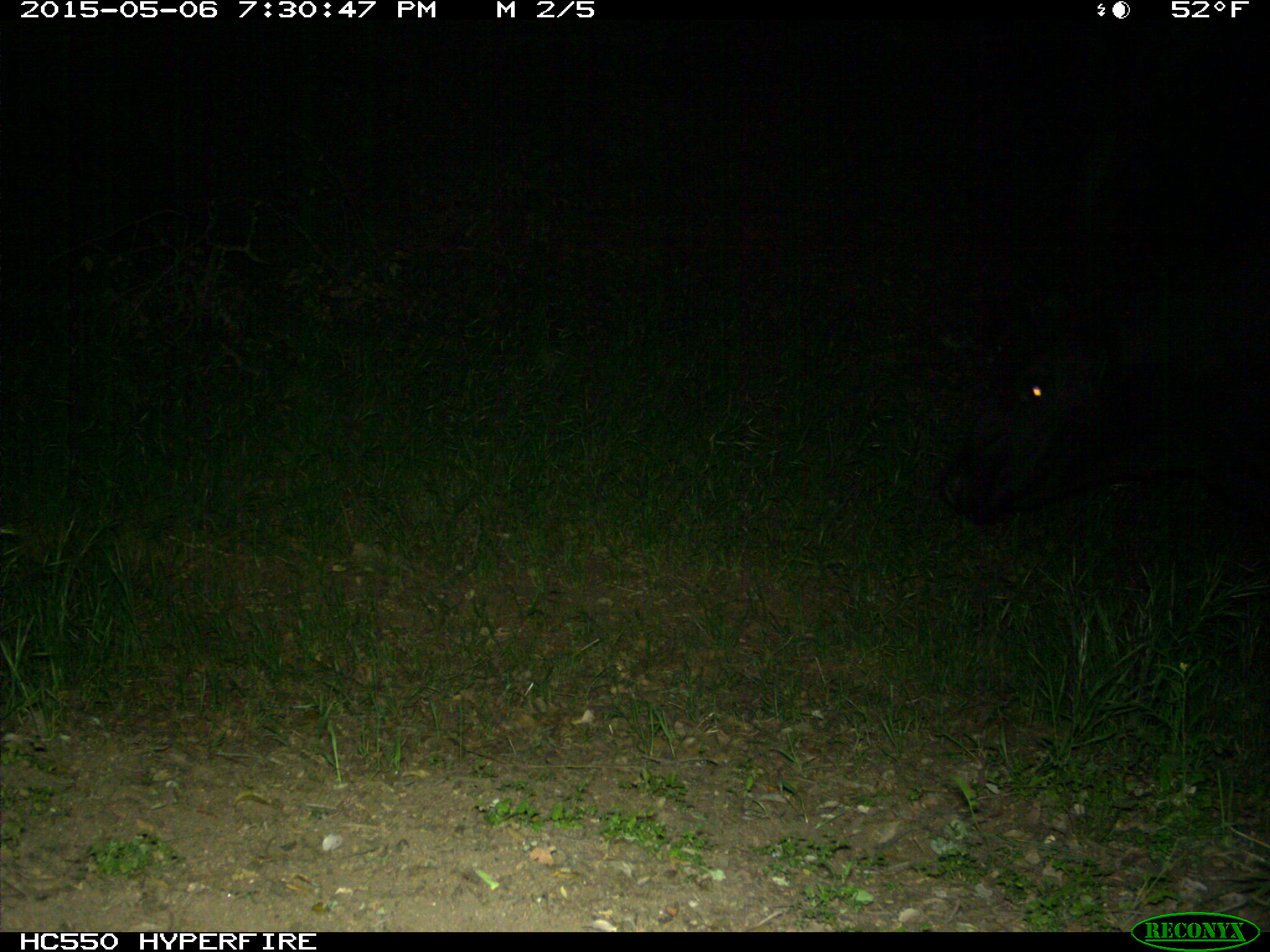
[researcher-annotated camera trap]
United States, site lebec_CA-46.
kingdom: Animalia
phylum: Chordata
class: Mammalia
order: Artiodactyla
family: Bovidae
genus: Bos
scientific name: Bos taurus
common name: domestic cow